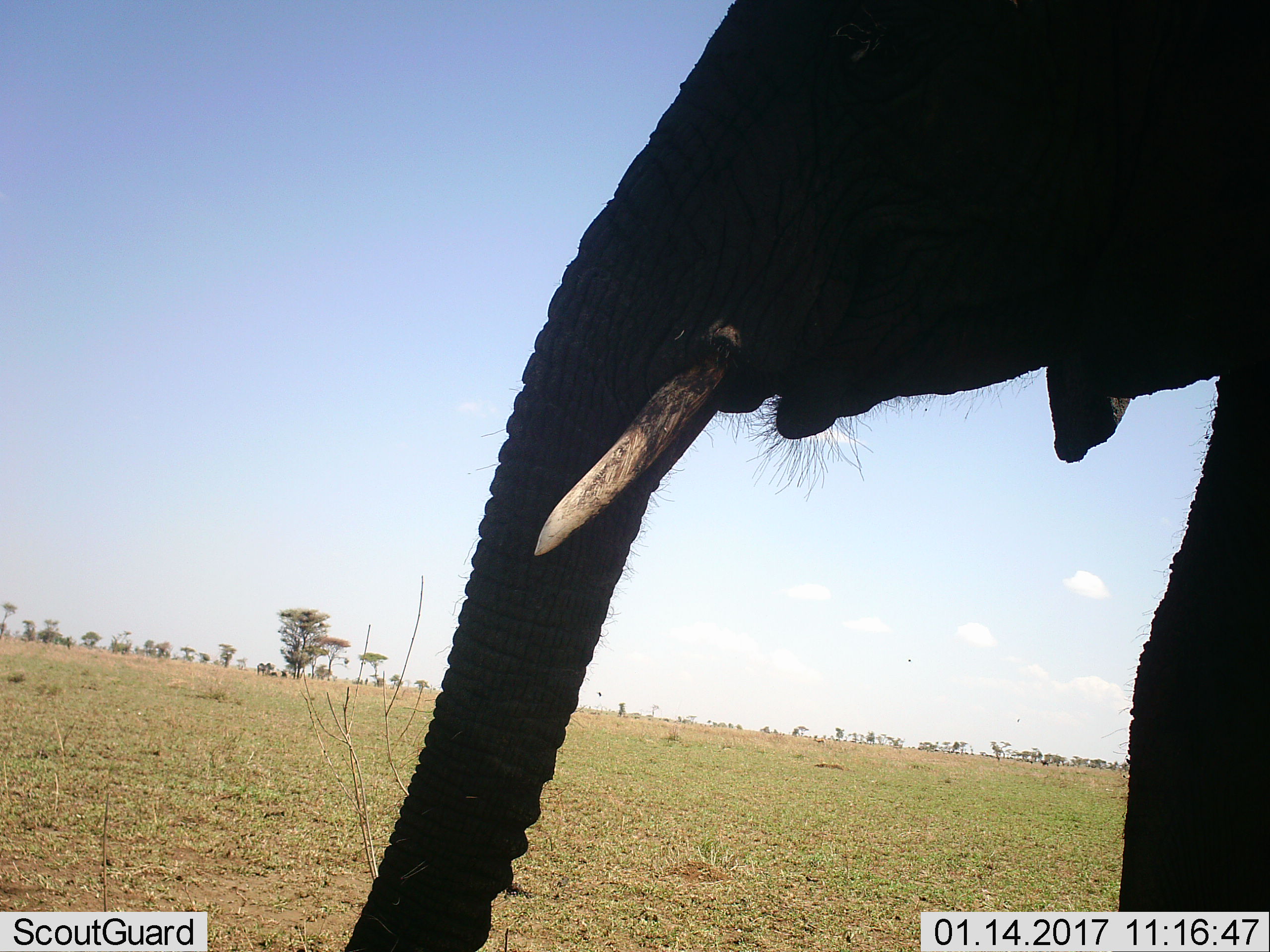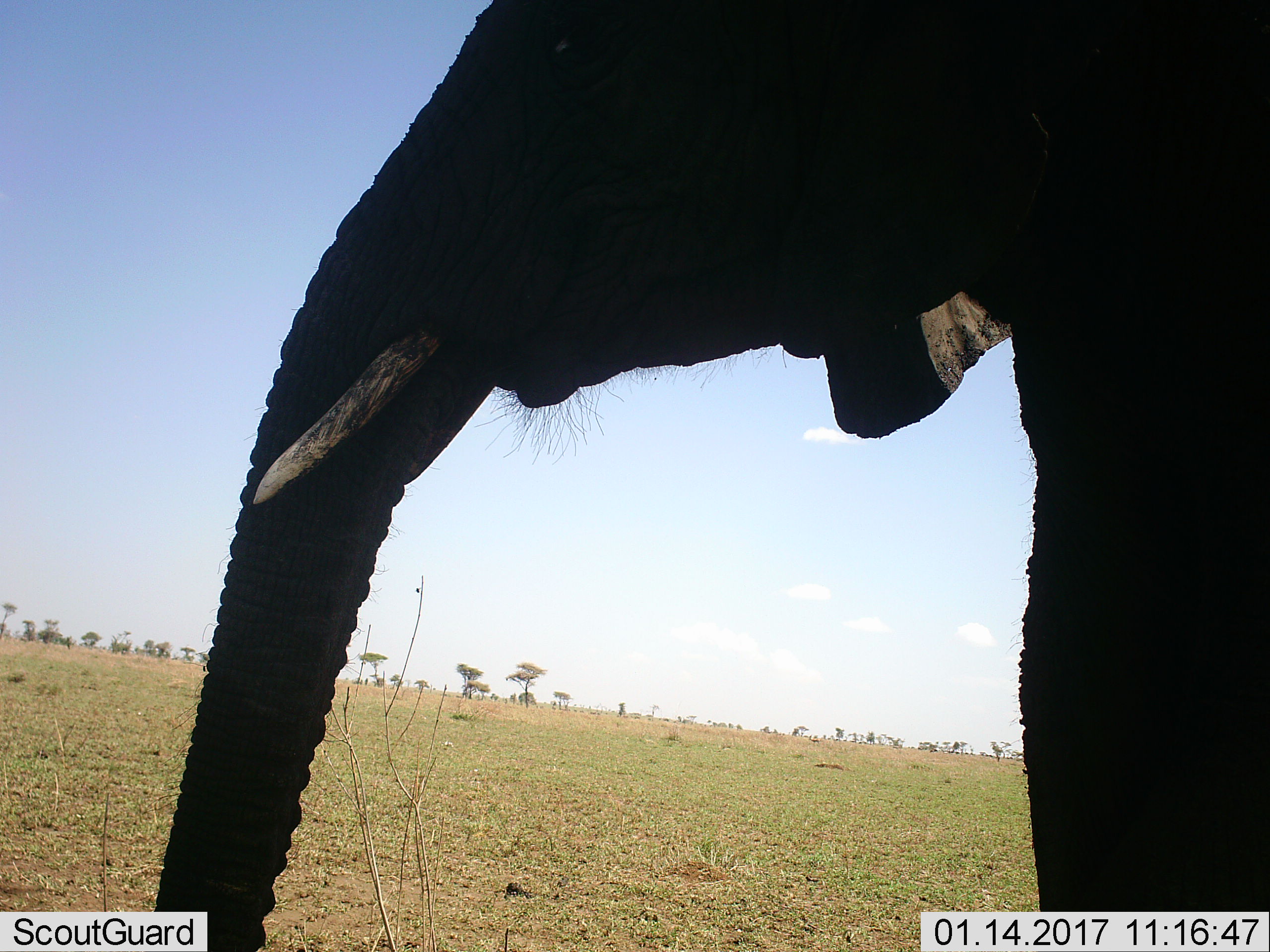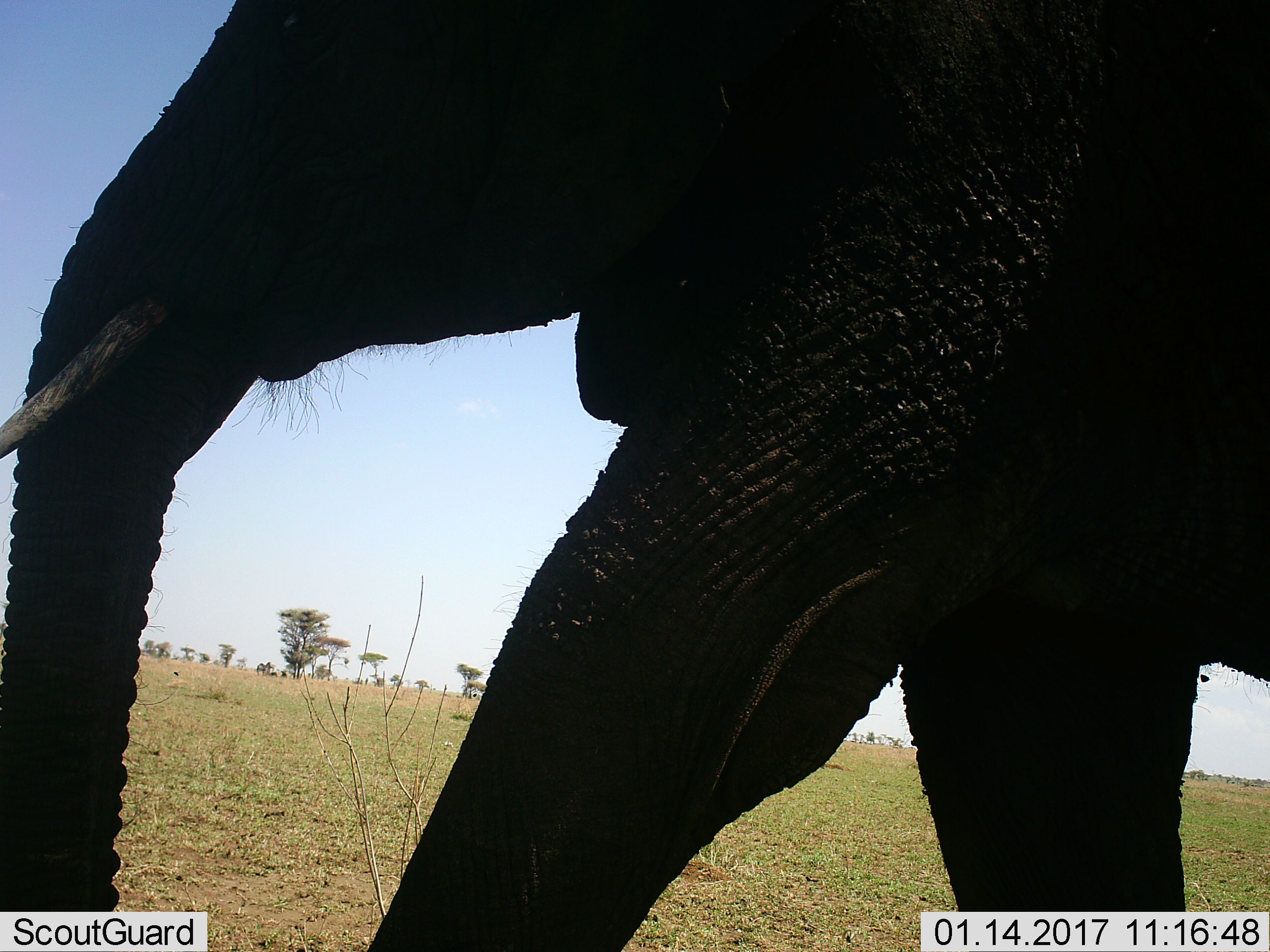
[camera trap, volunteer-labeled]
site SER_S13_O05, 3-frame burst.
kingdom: Animalia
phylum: Chordata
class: Mammalia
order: Proboscidea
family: Elephantidae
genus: Loxodonta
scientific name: Loxodonta africana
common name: african bush elephant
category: elephant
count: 1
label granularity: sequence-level